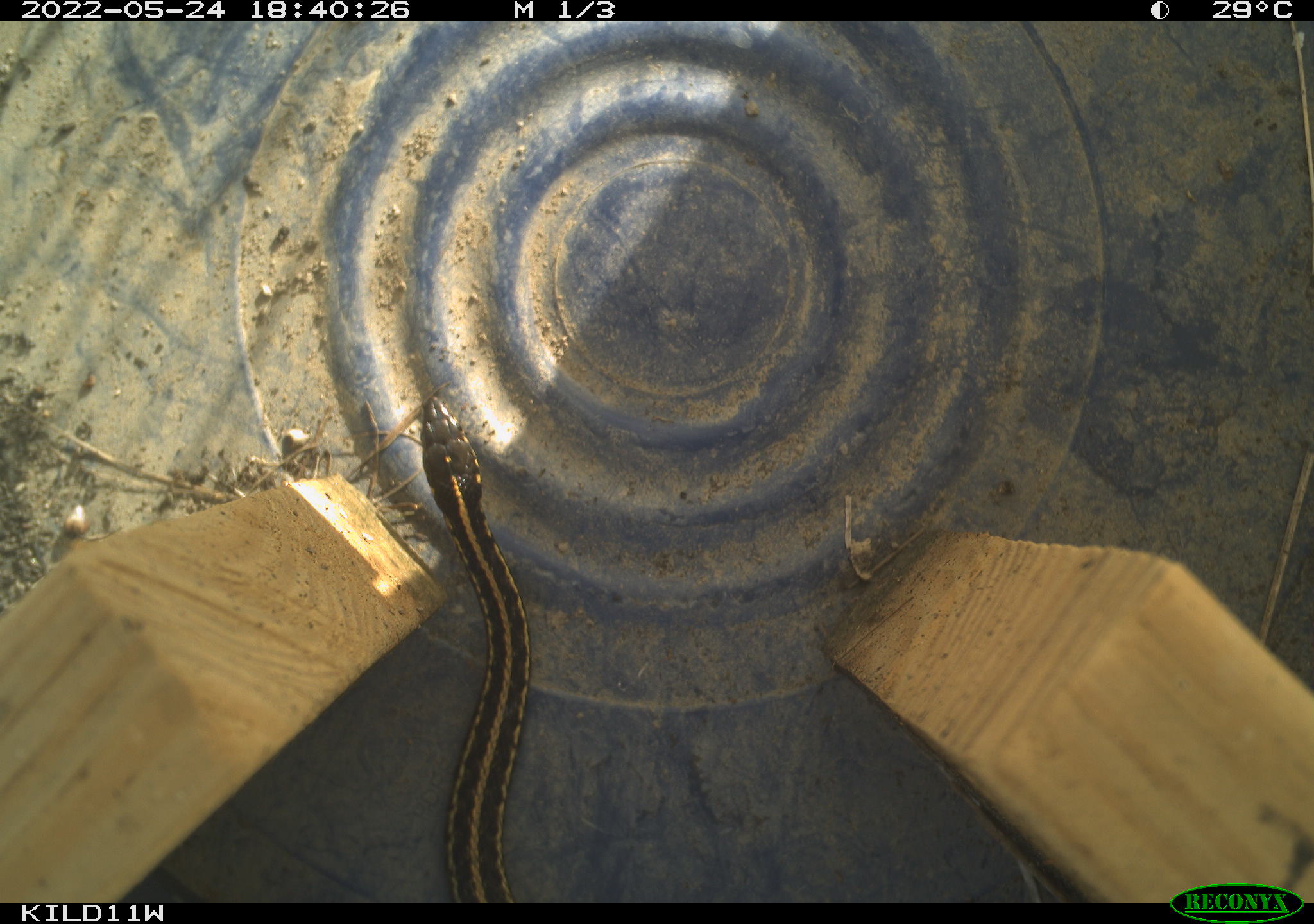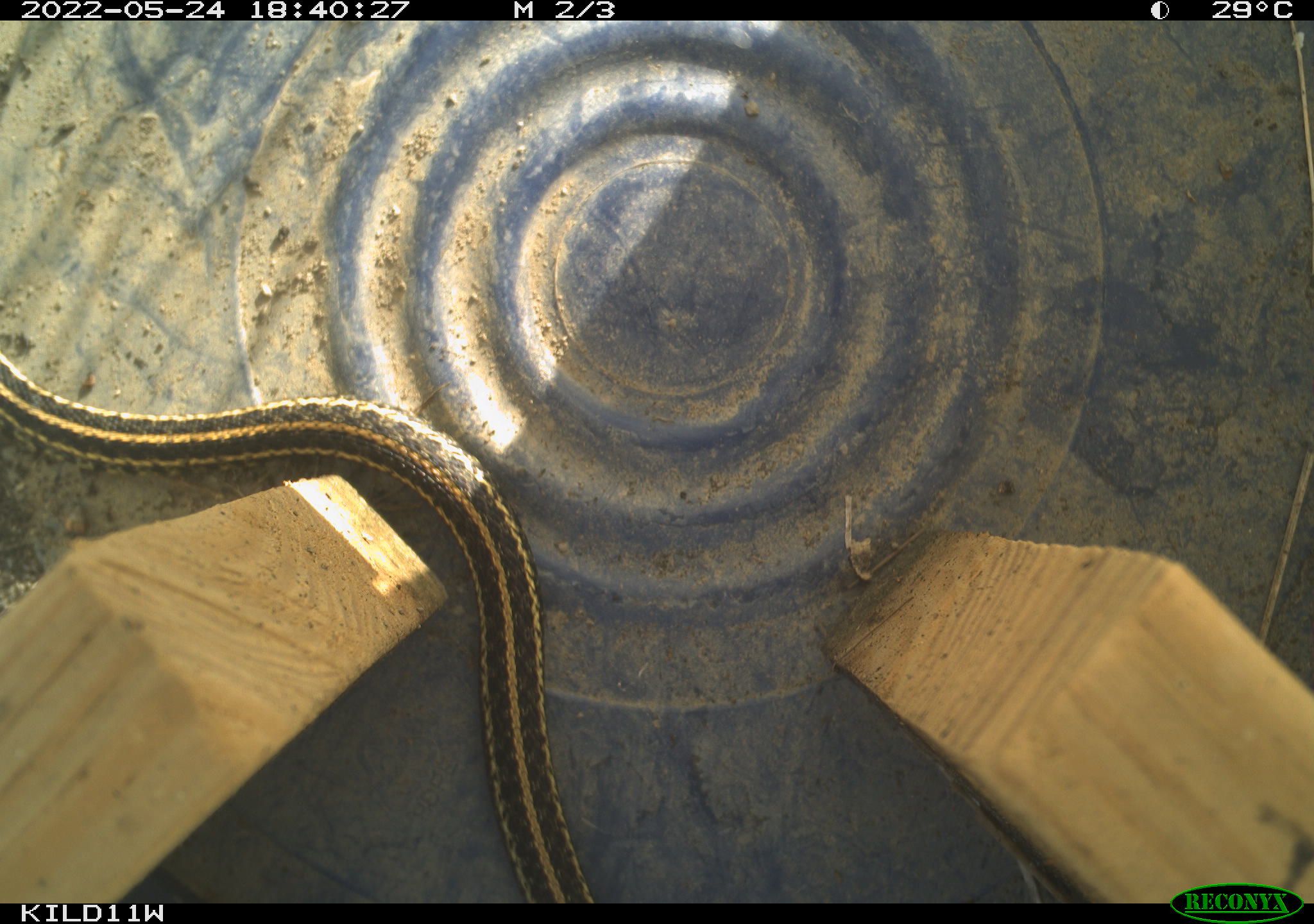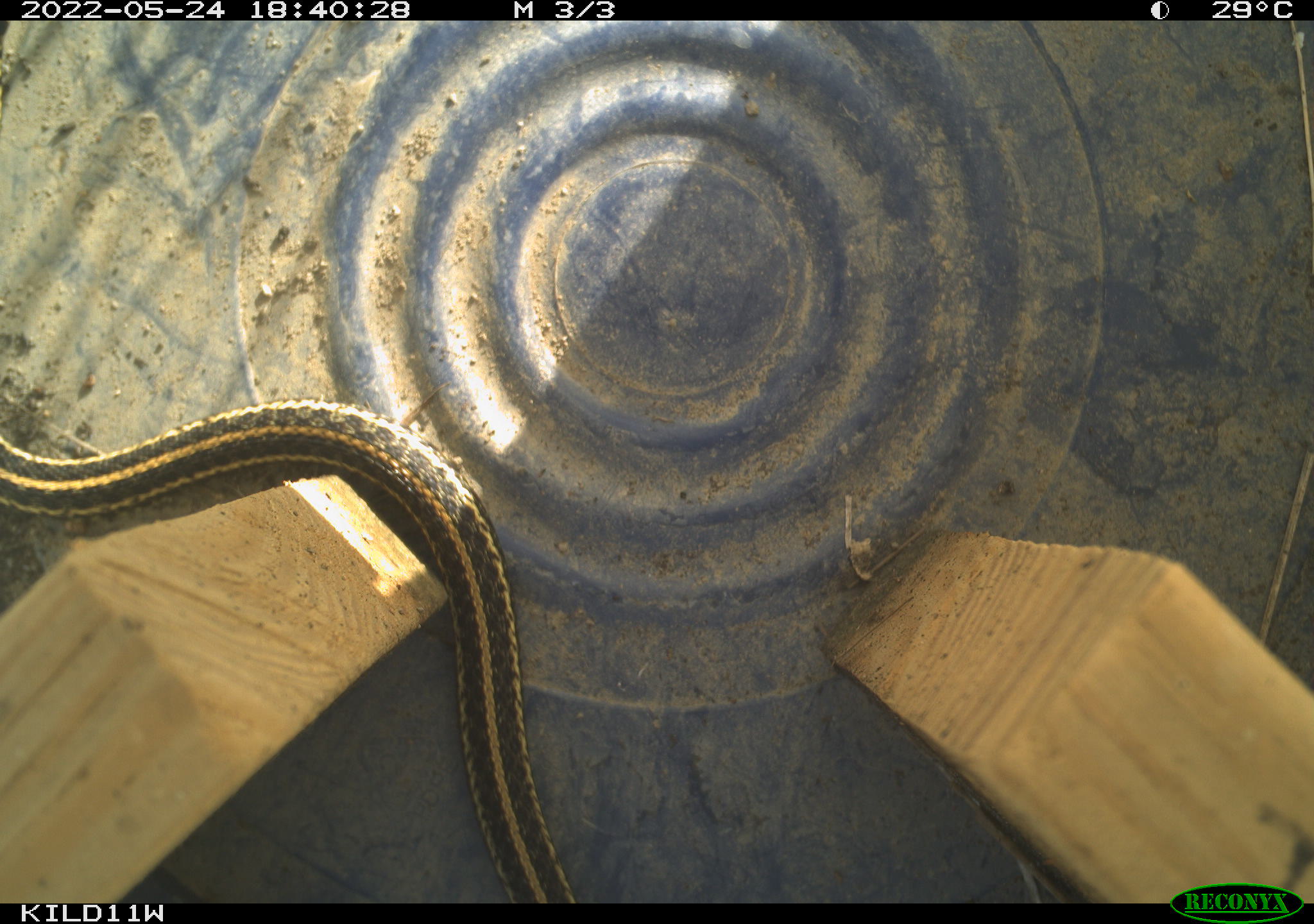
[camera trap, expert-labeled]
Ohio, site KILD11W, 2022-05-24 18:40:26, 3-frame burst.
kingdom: Animalia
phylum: Chordata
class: Reptilia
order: Squamata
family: Colubridae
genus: Thamnophis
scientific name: Thamnophis radix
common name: plains gartersnake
Plains gartersnake (Thamnophis radix).